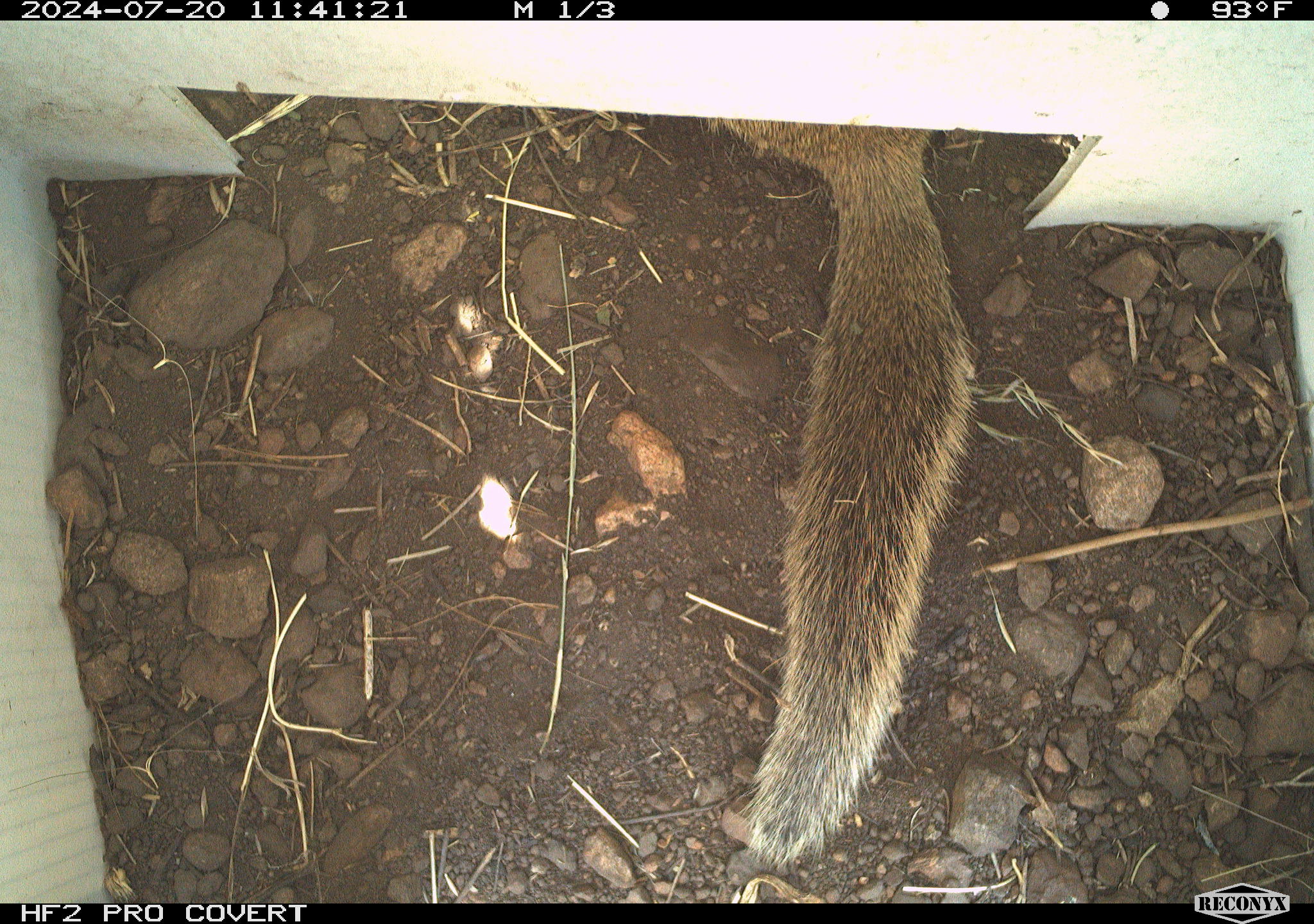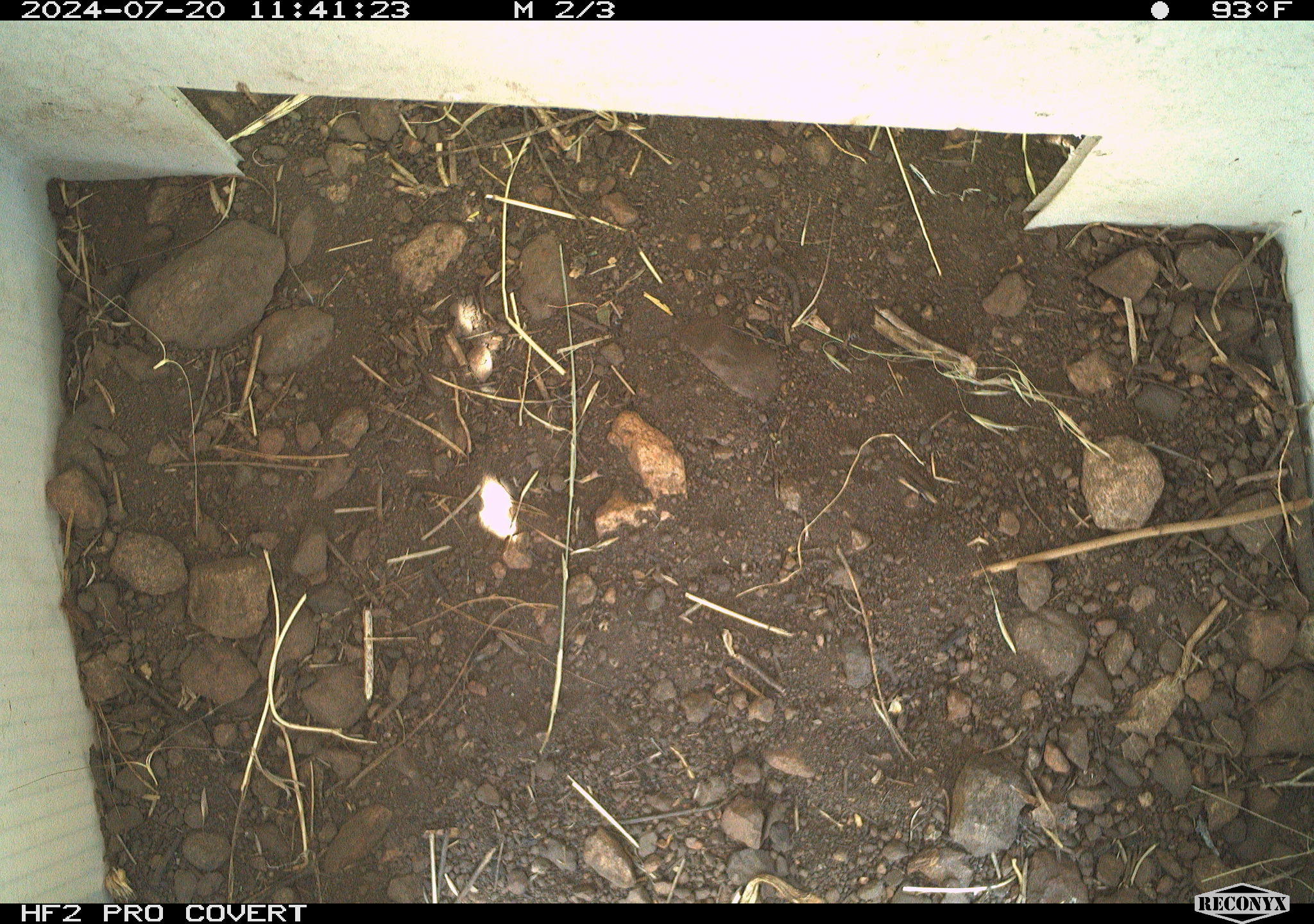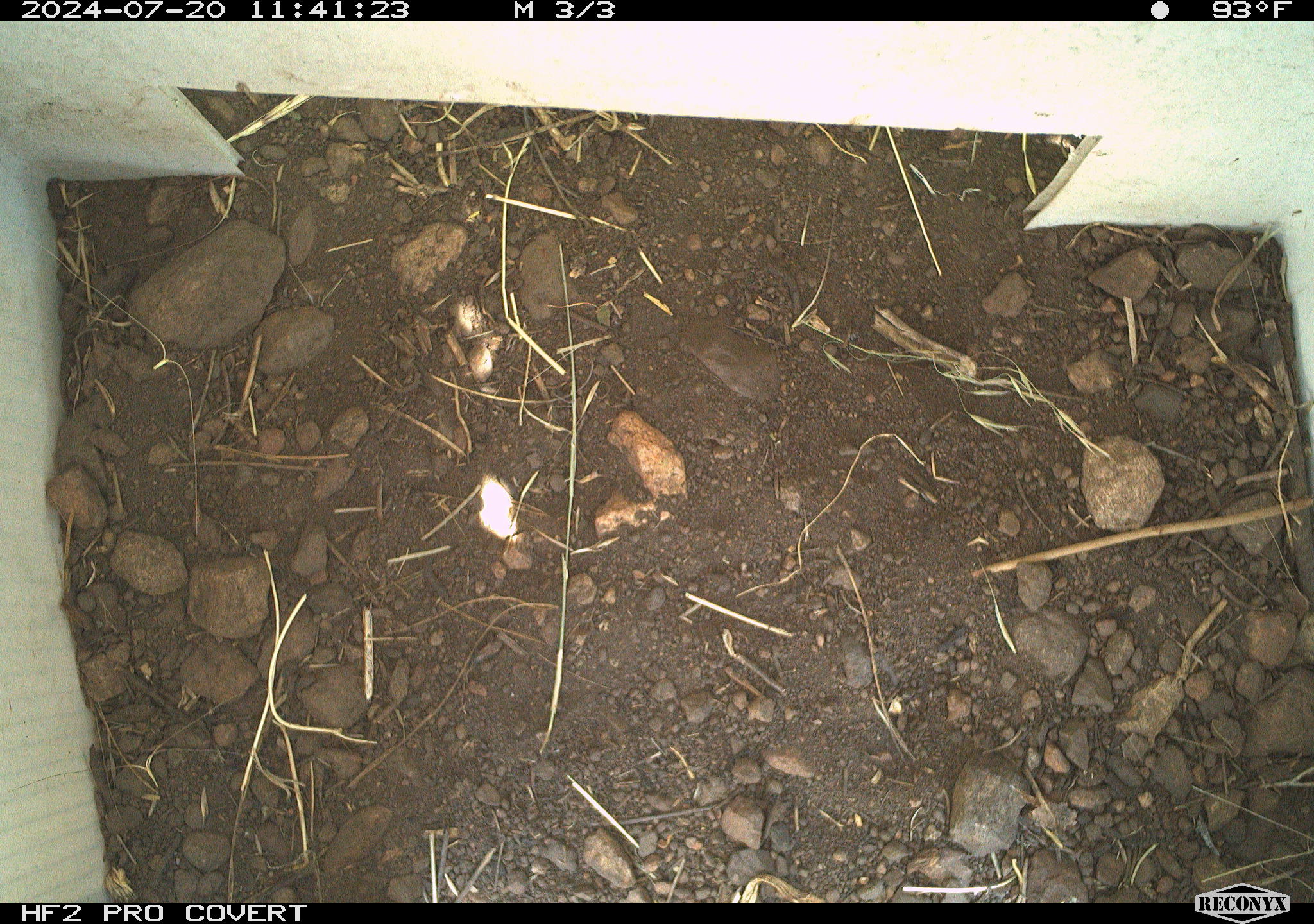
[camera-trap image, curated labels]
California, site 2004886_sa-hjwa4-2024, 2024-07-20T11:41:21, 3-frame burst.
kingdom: Animalia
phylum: Chordata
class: Mammalia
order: Rodentia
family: Sciuridae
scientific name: Sciuridae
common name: squirrels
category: sciuridae family